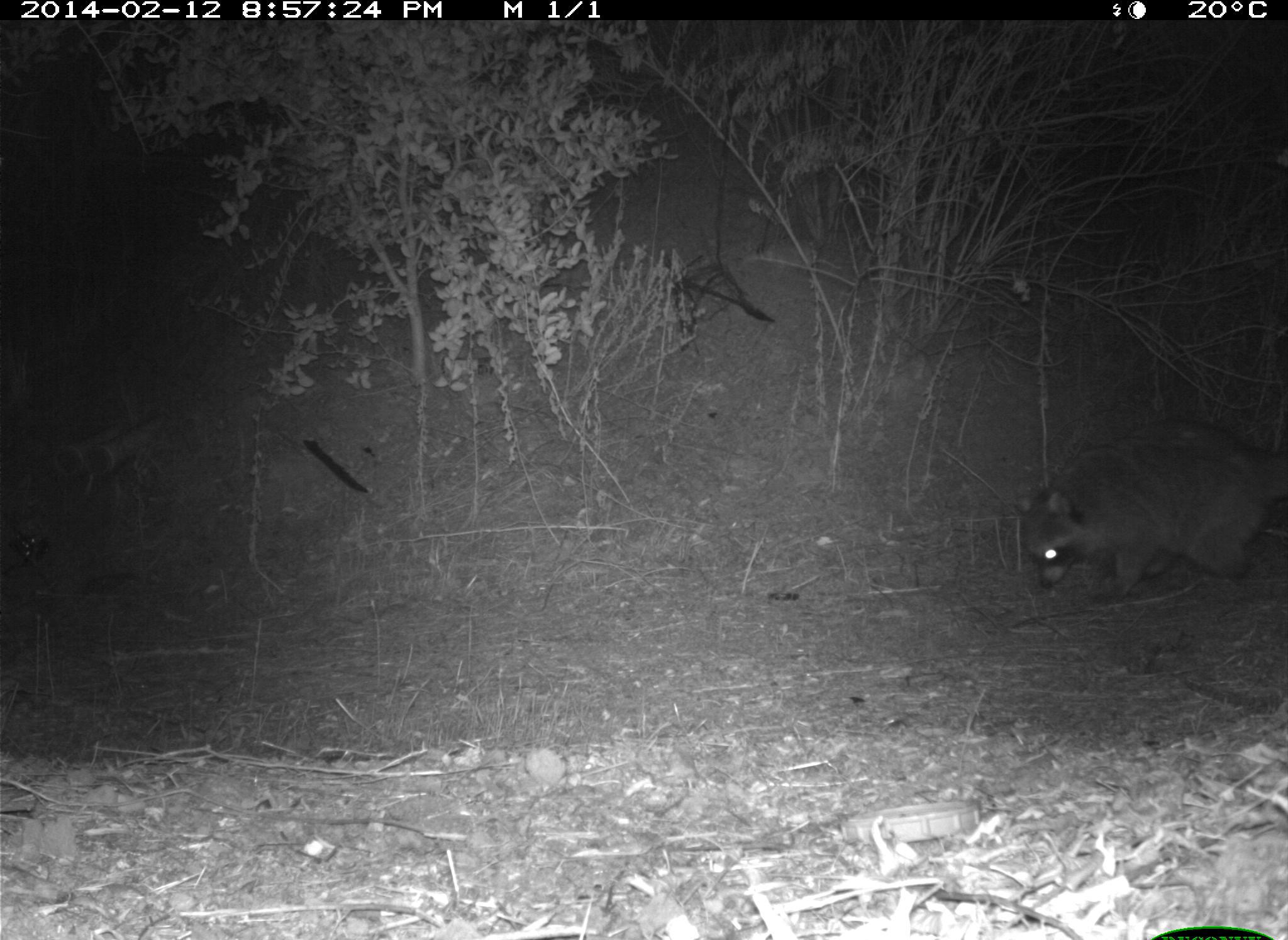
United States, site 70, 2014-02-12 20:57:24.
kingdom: Animalia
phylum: Chordata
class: Mammalia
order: Carnivora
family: Procyonidae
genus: Procyon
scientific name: Procyon lotor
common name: raccoon